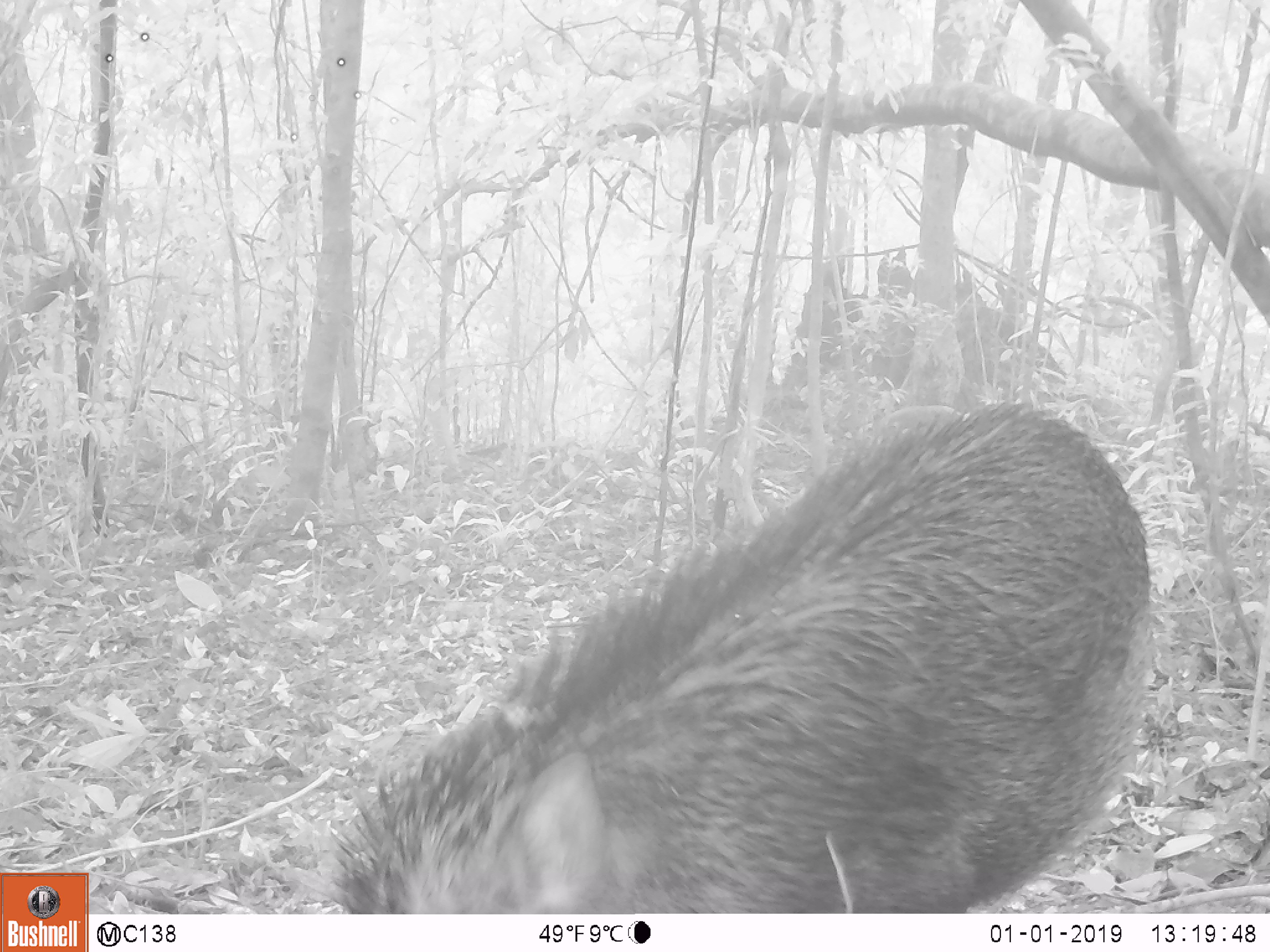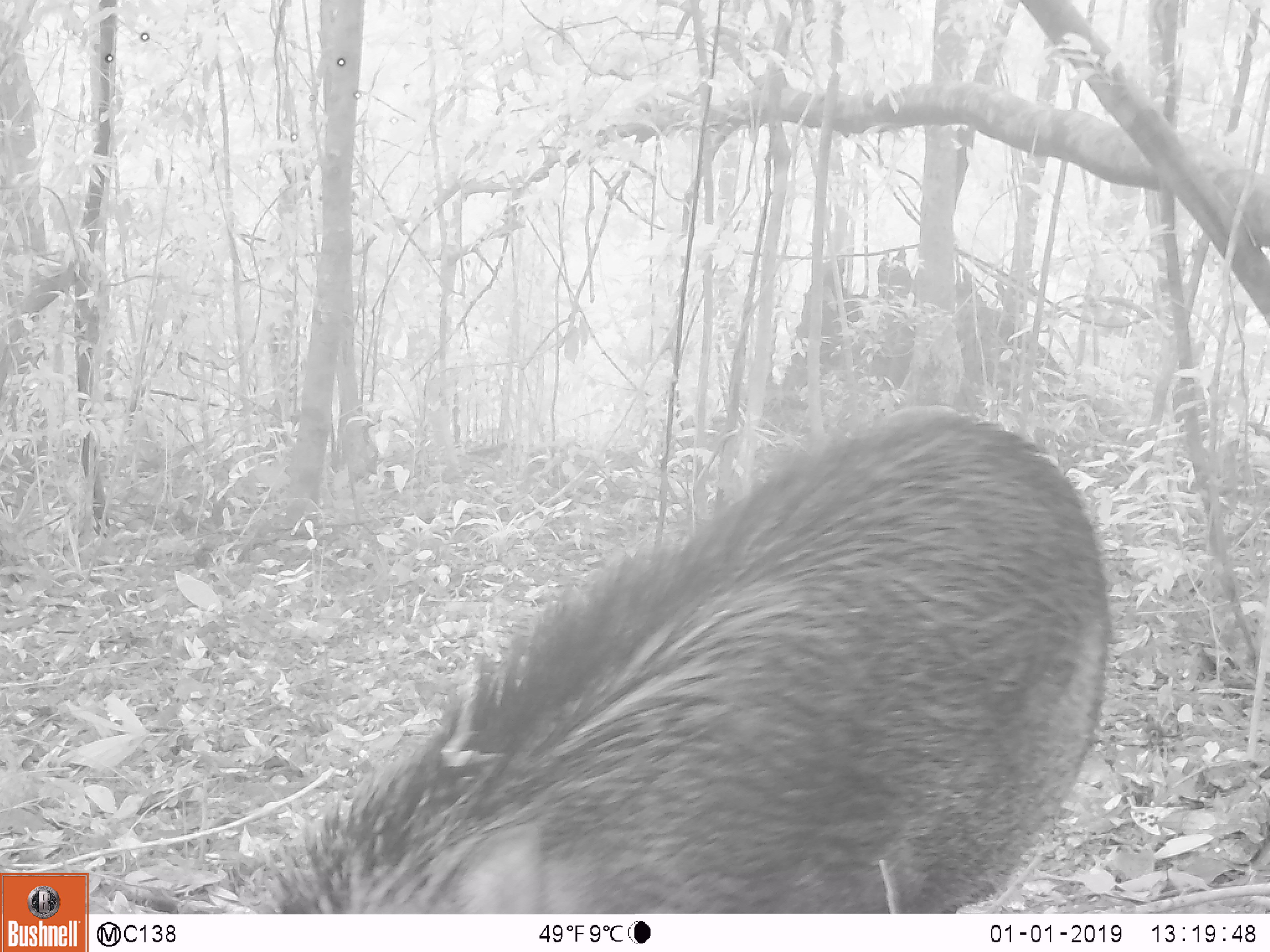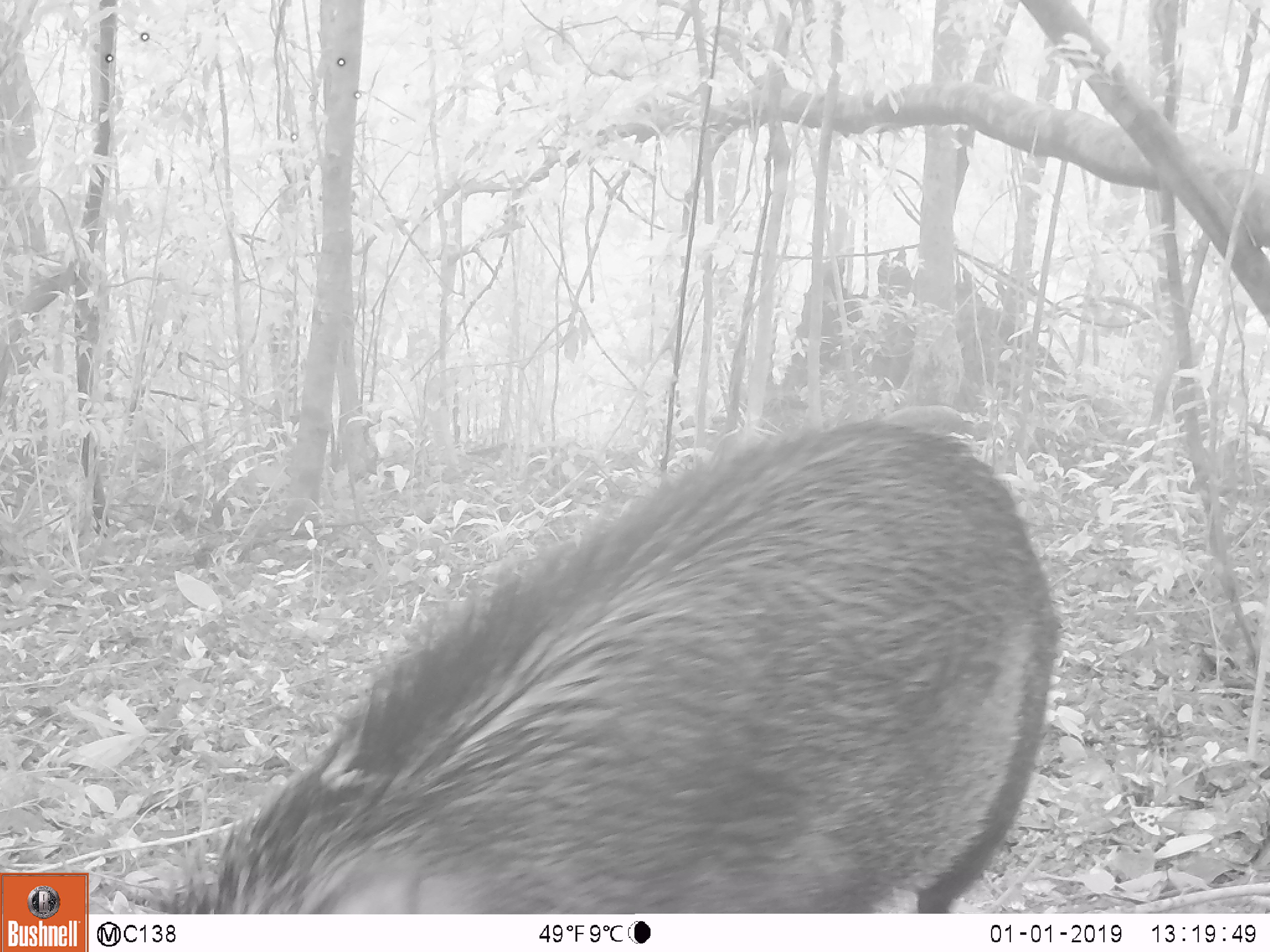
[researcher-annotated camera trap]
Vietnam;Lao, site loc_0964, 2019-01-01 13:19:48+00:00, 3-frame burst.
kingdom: Animalia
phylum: Chordata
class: Mammalia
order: Artiodactyla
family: Suidae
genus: Sus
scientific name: Sus scrofa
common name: eurasian wild pig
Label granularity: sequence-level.